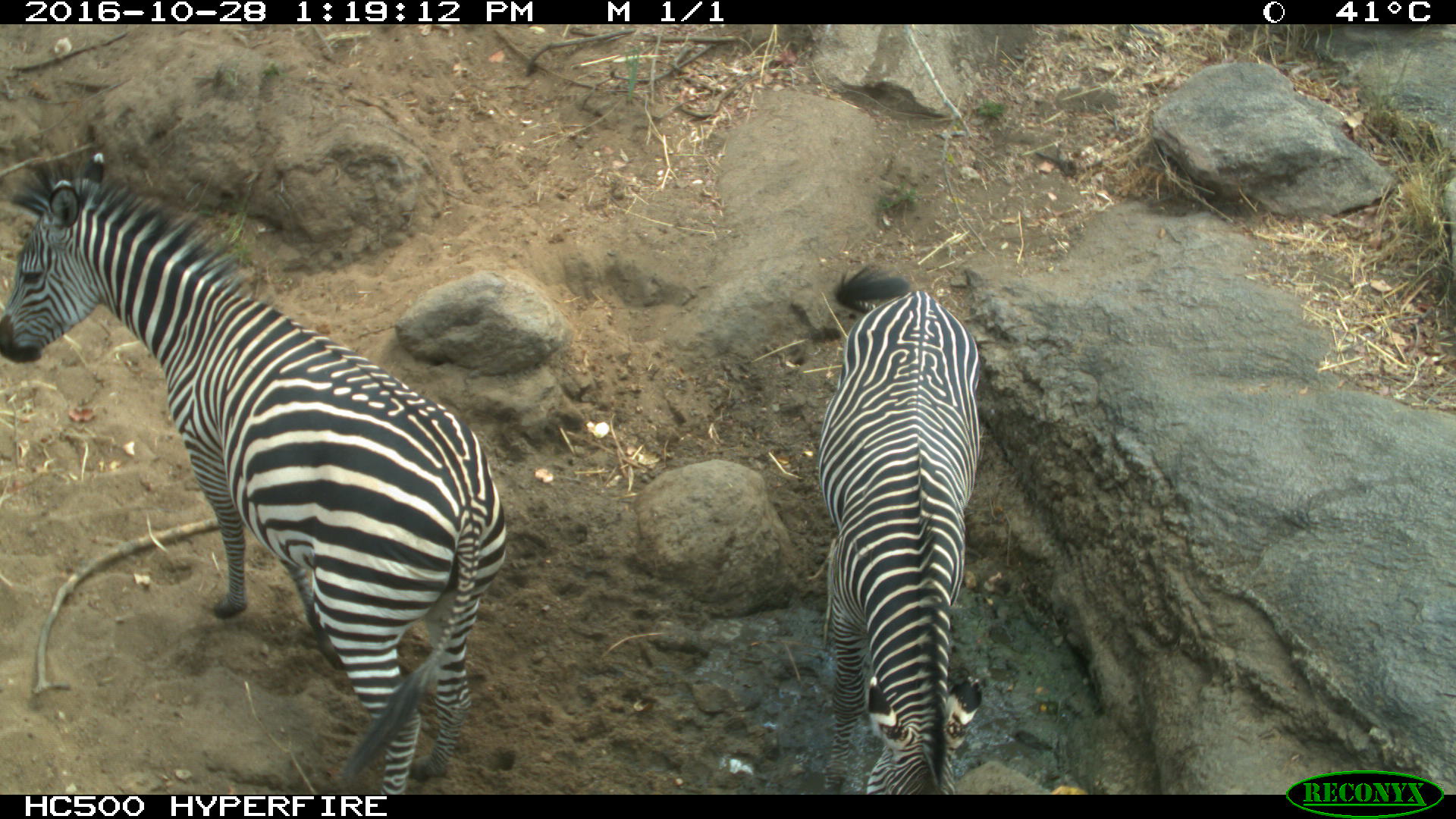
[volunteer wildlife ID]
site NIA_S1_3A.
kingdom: Animalia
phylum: Chordata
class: Mammalia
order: Perissodactyla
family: Equidae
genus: Equus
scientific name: Equus quagga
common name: plains zebra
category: zebraplains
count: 2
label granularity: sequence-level